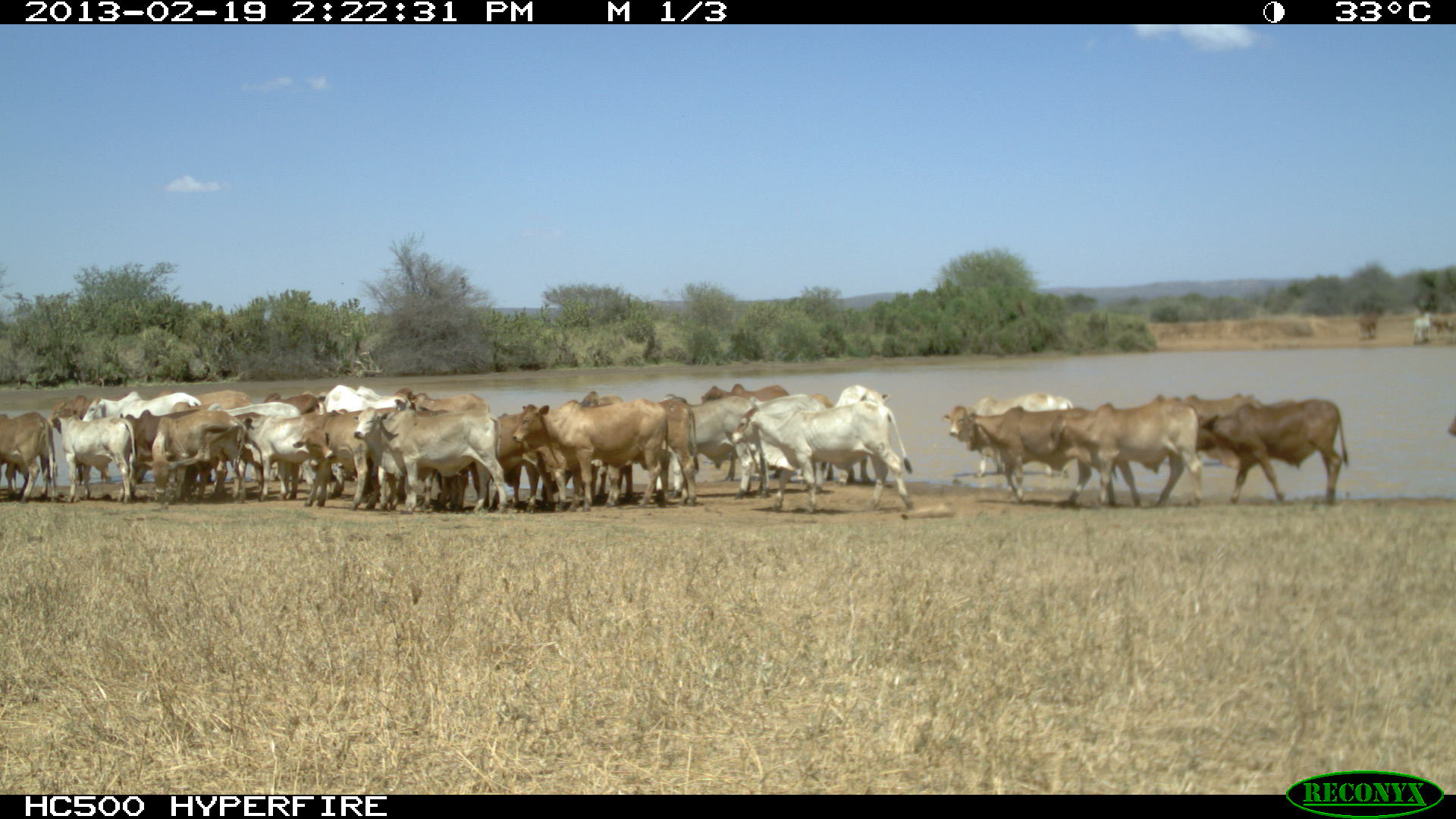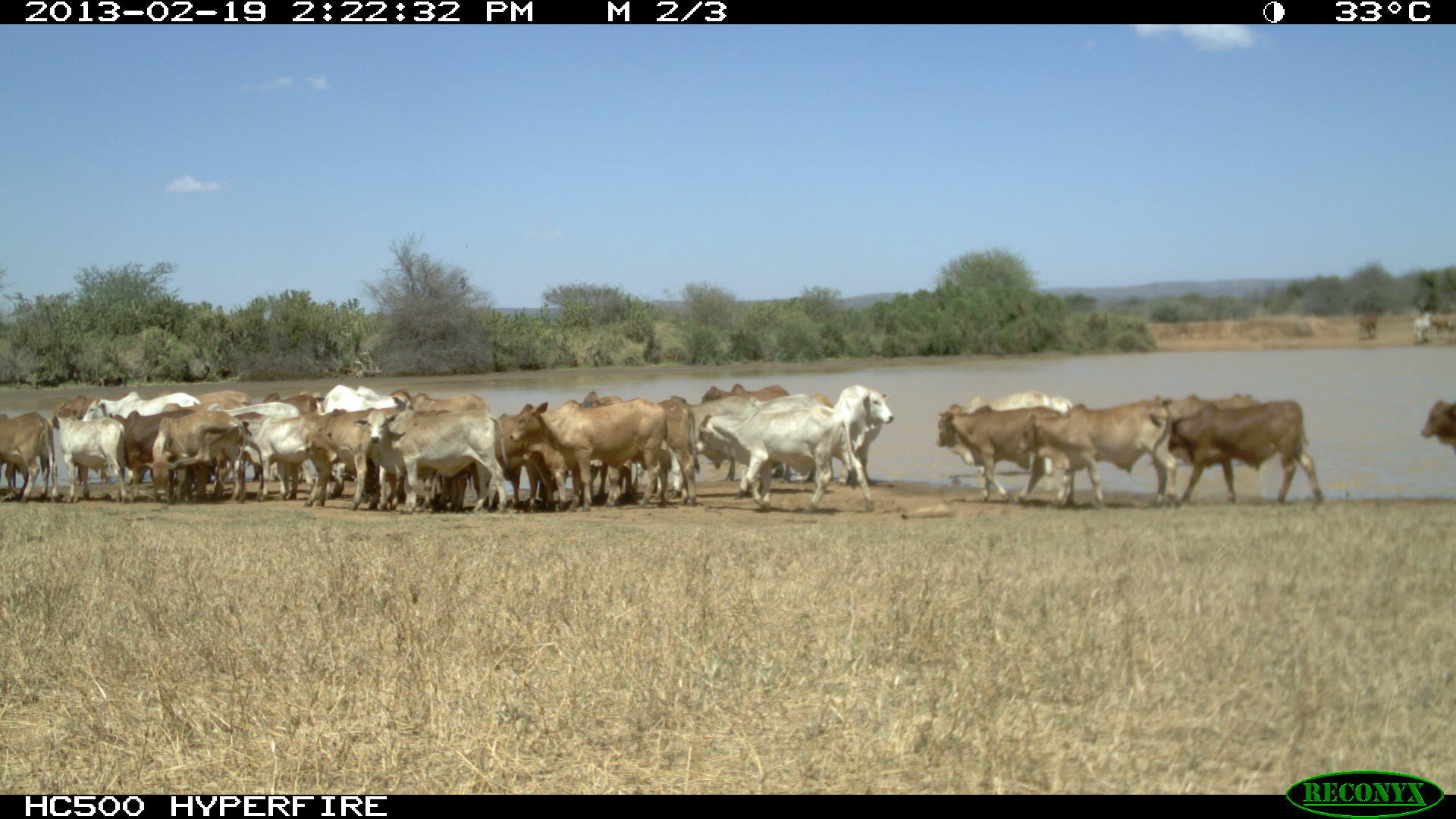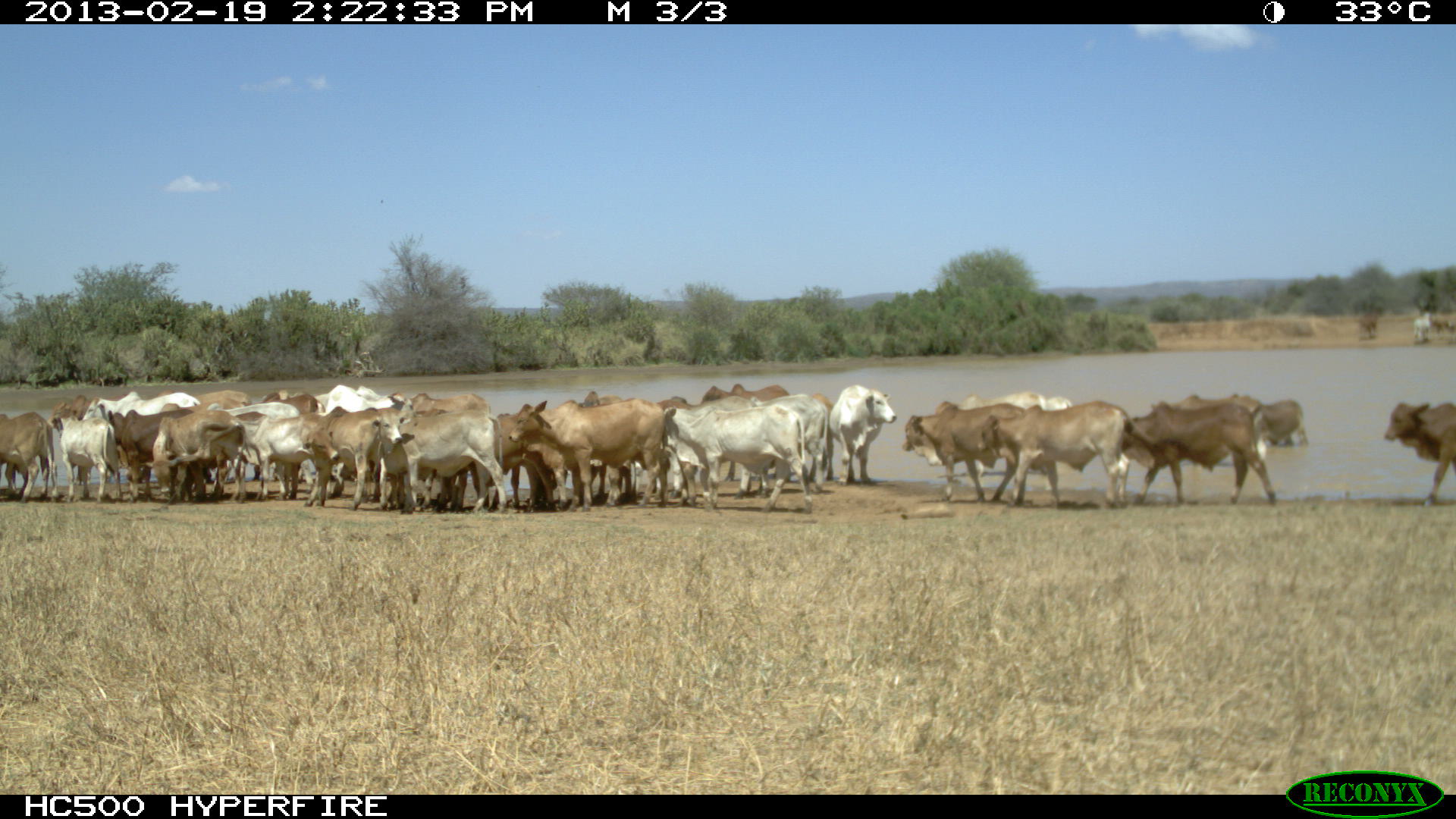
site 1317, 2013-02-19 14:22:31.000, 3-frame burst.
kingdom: Animalia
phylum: Chordata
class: Mammalia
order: Artiodactyla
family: Bovidae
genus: Bos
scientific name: Bos taurus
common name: domestic cattle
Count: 1.